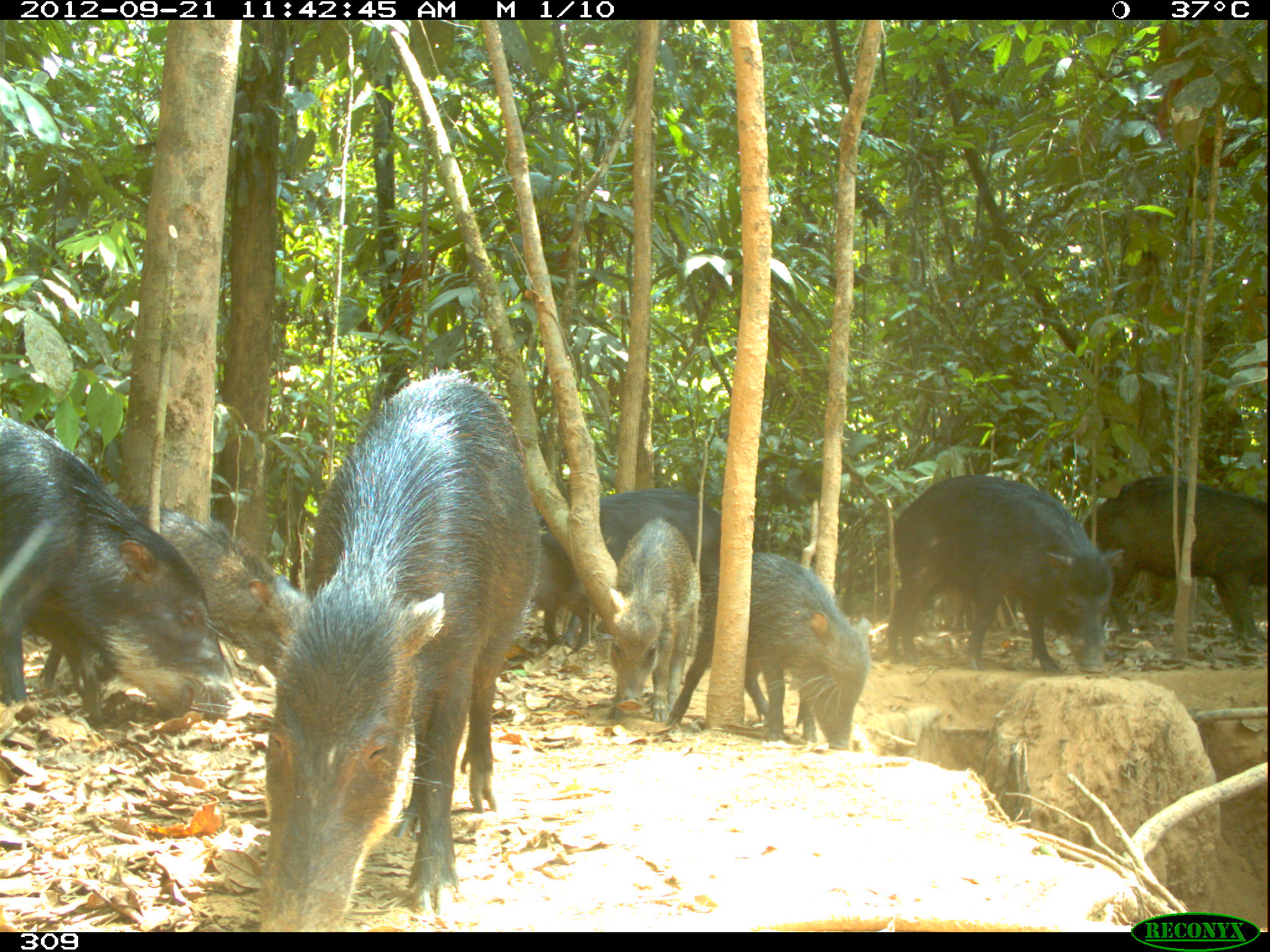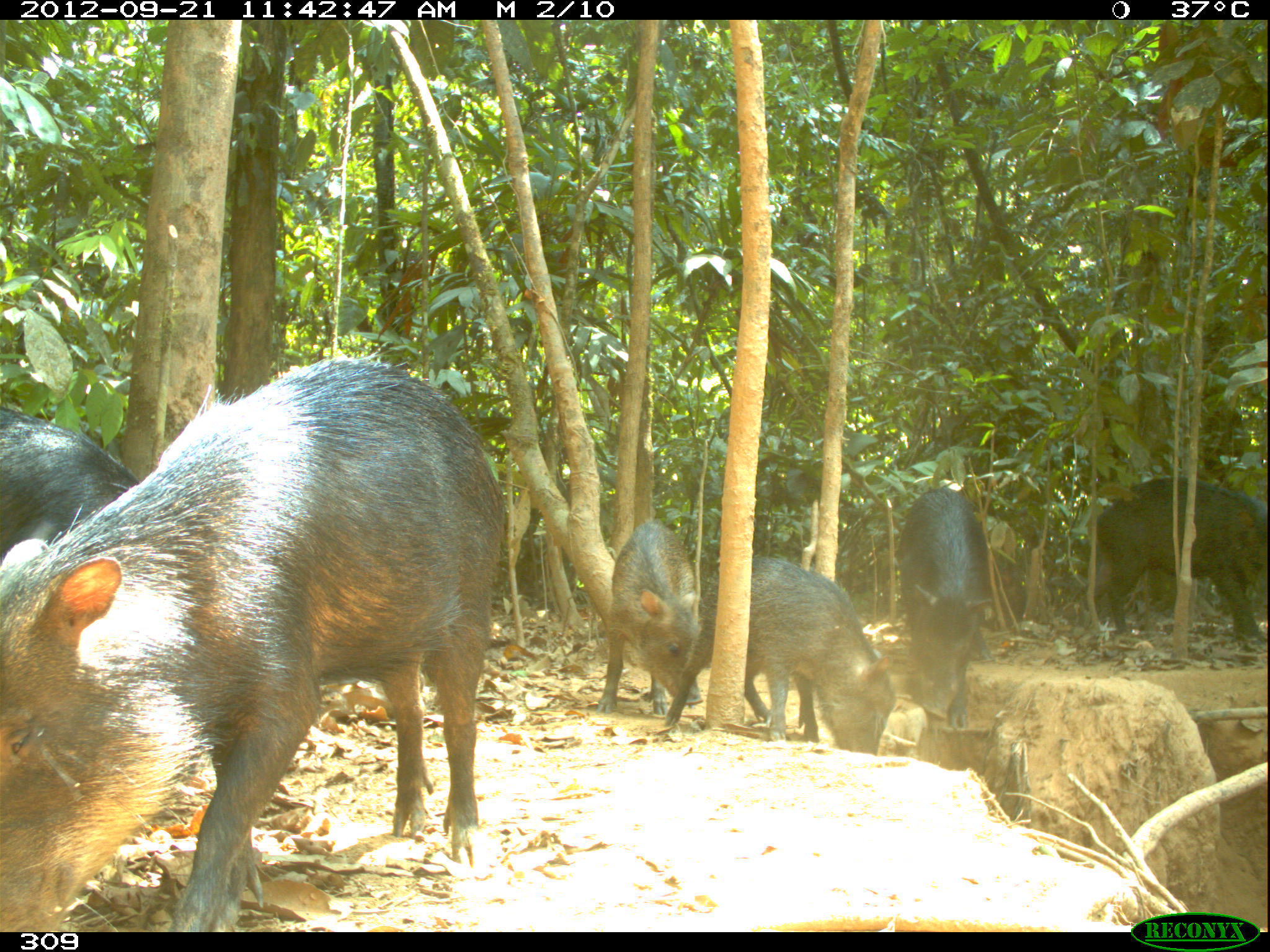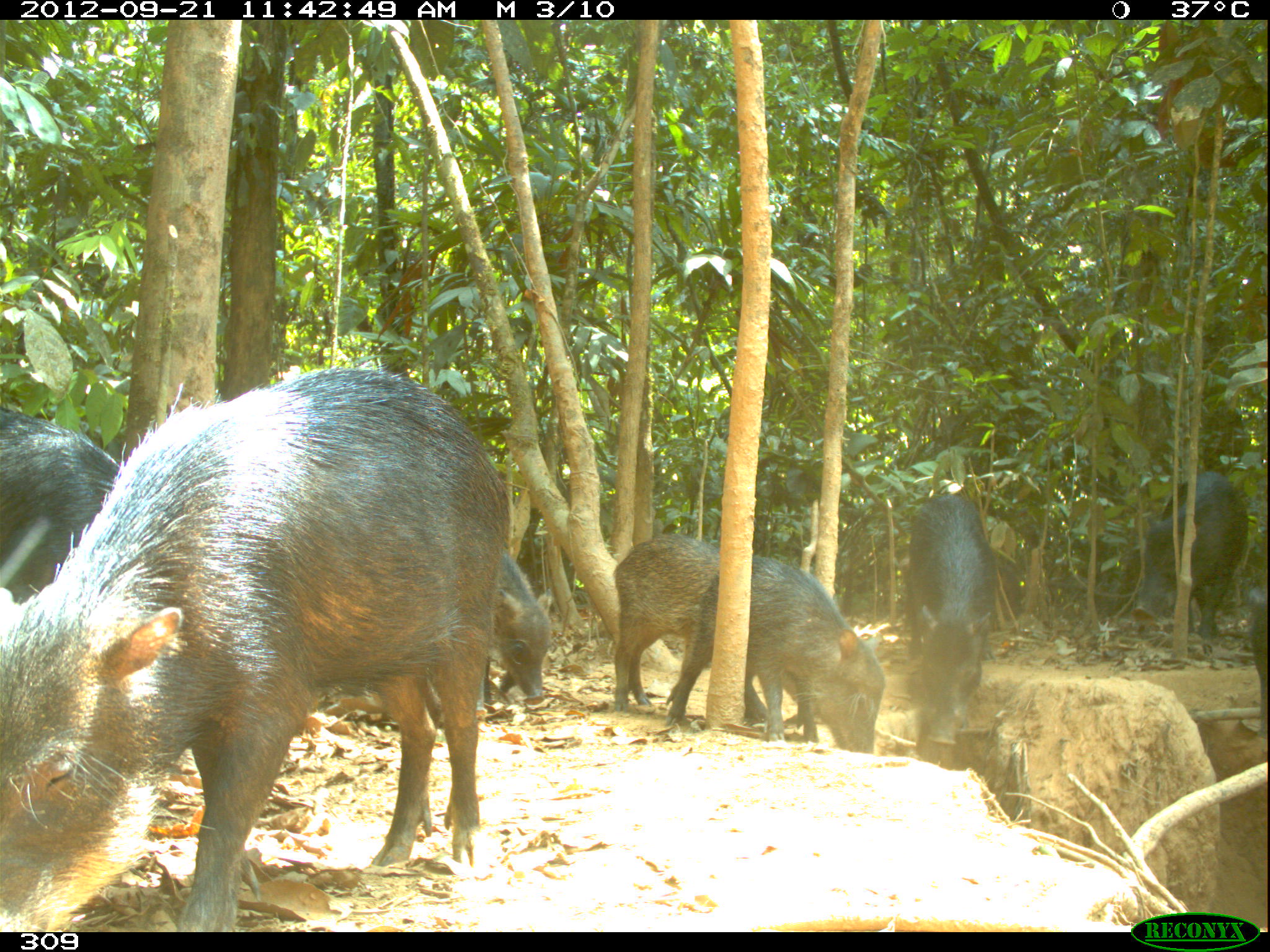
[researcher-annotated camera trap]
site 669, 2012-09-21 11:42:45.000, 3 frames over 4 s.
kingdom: Animalia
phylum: Chordata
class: Mammalia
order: Artiodactyla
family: Tayassuidae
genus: Tayassu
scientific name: Tayassu pecari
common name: white-lipped peccary